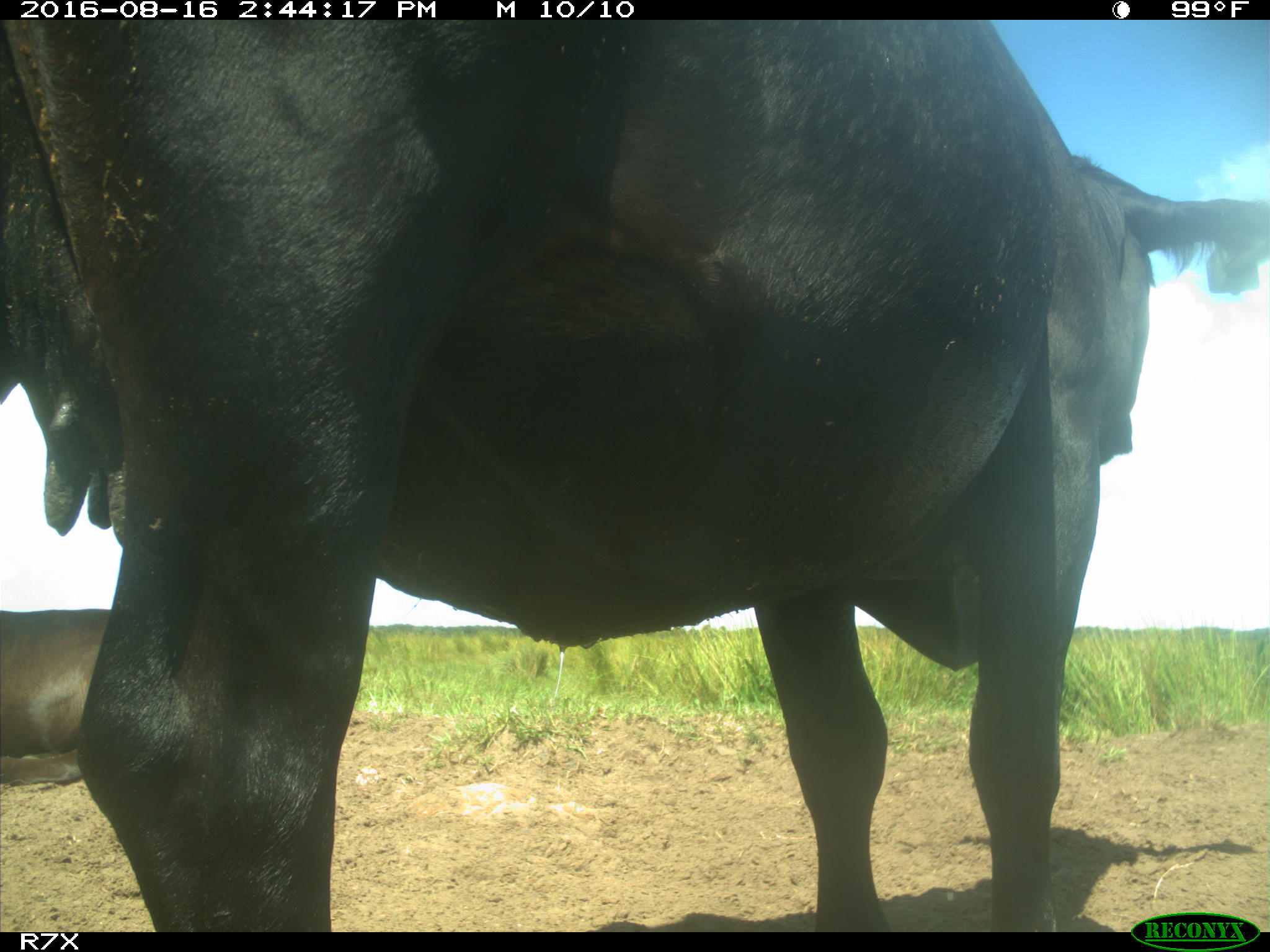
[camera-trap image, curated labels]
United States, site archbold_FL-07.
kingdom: Animalia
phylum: Chordata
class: Mammalia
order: Artiodactyla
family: Bovidae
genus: Bos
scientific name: Bos taurus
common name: domestic cow